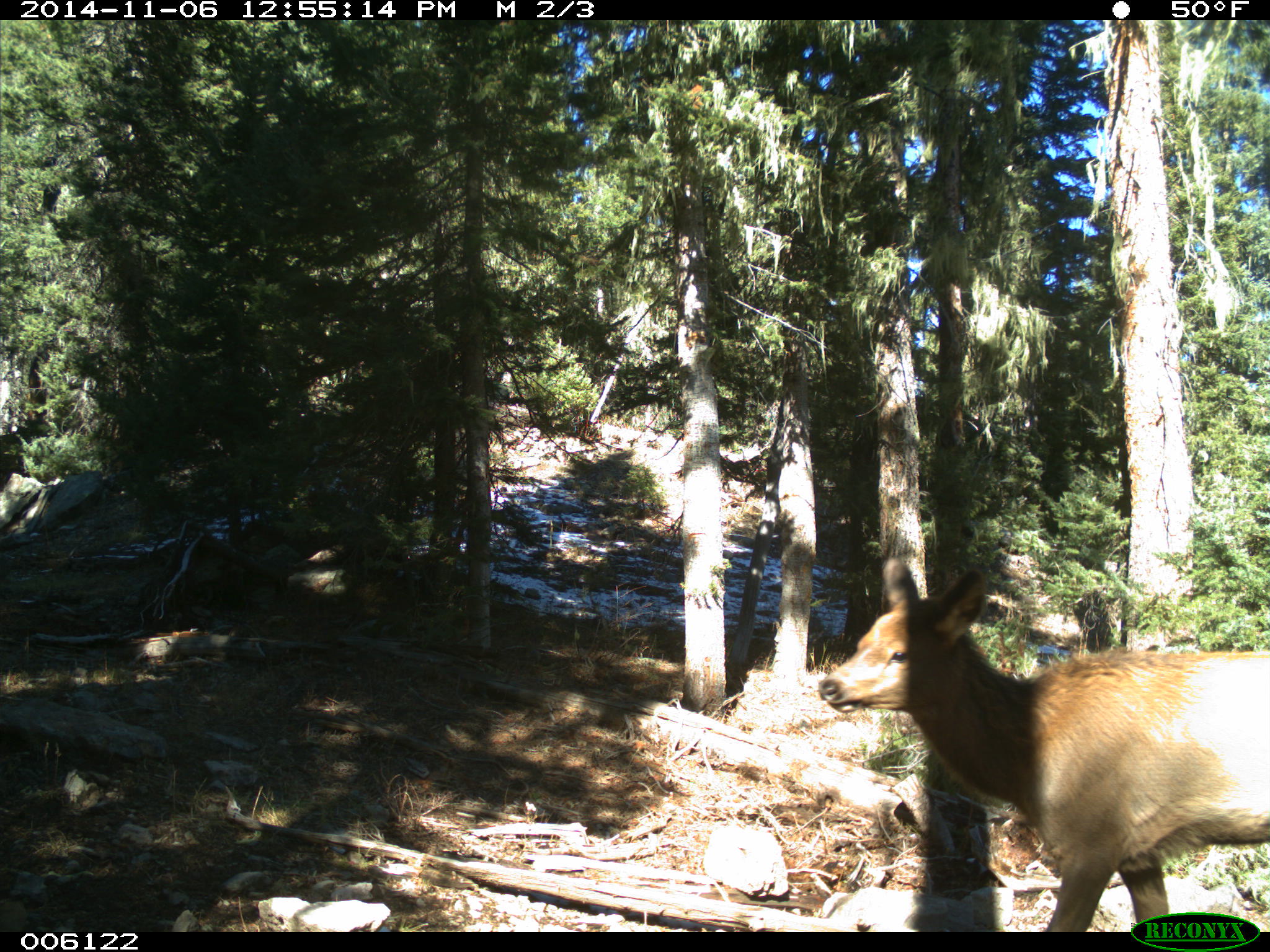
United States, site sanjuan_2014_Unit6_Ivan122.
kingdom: Animalia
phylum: Chordata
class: Mammalia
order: Artiodactyla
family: Cervidae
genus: Cervus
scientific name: Cervus elaphus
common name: red deer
Cervus elaphus (red deer).